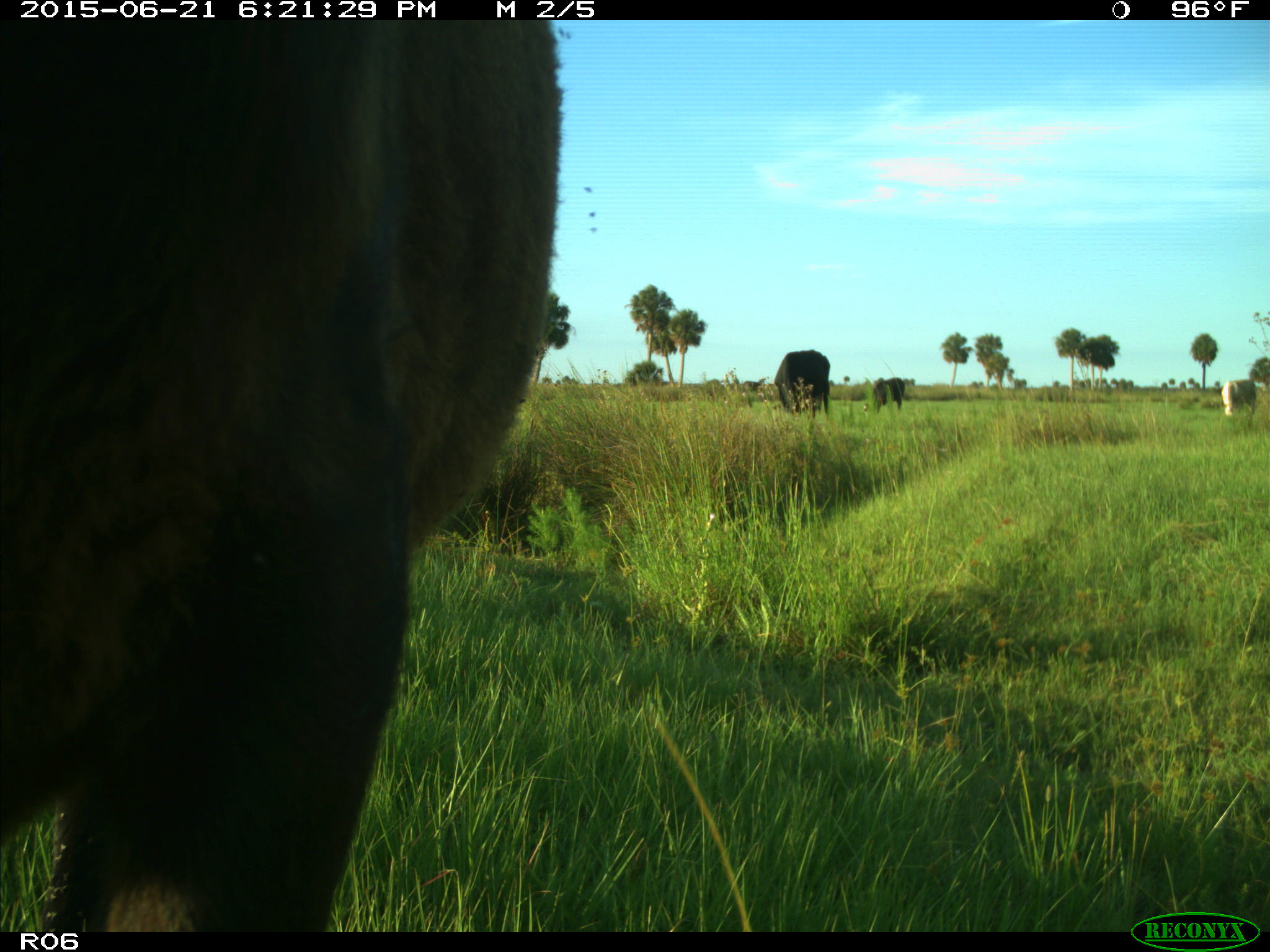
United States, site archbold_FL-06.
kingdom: Animalia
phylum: Chordata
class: Mammalia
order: Artiodactyla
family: Bovidae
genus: Bos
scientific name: Bos taurus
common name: domestic cow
Bos taurus (domestic cow).